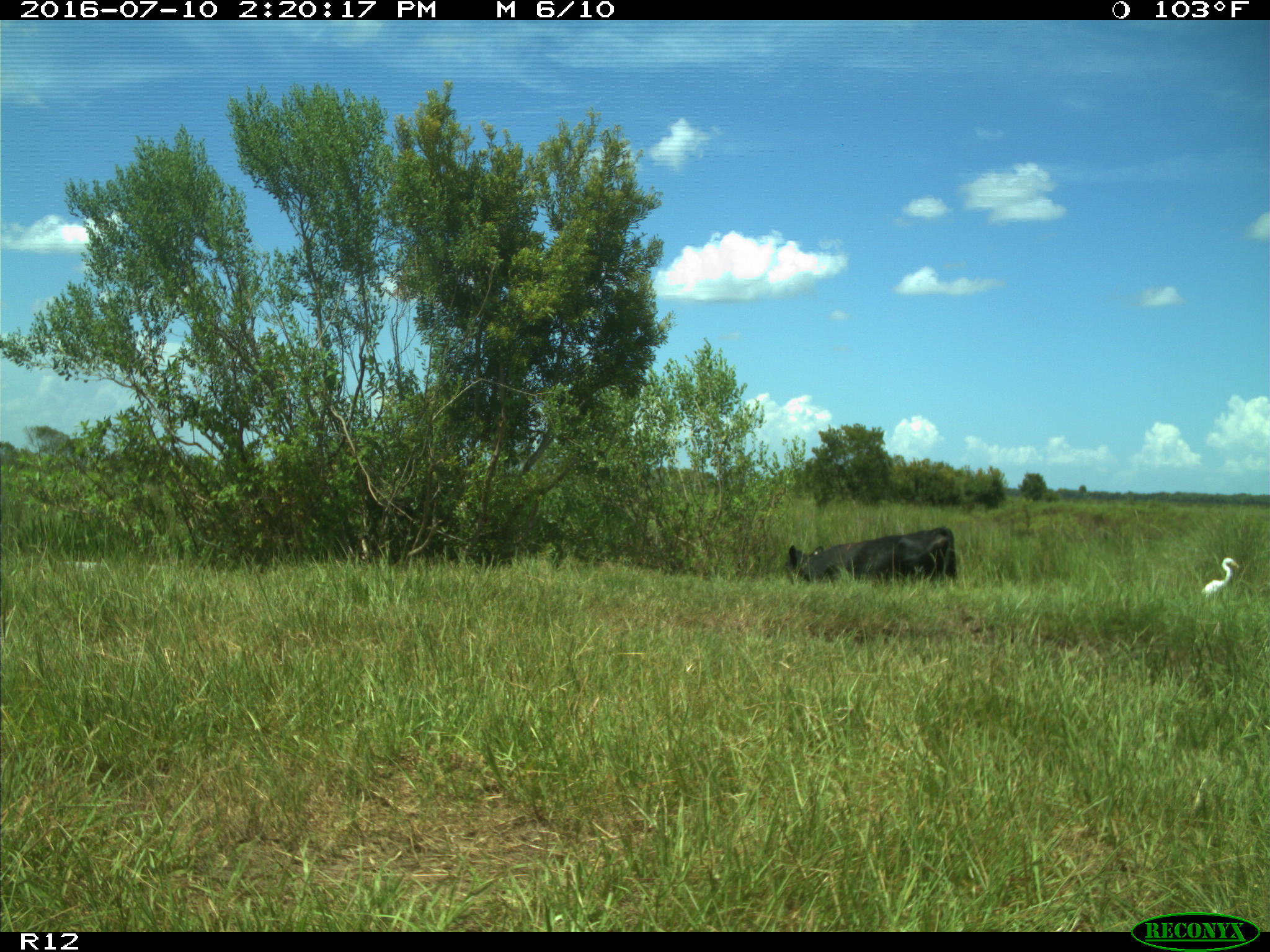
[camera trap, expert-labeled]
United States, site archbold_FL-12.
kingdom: Animalia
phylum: Chordata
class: Mammalia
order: Artiodactyla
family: Bovidae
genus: Bos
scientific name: Bos taurus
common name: domestic cow